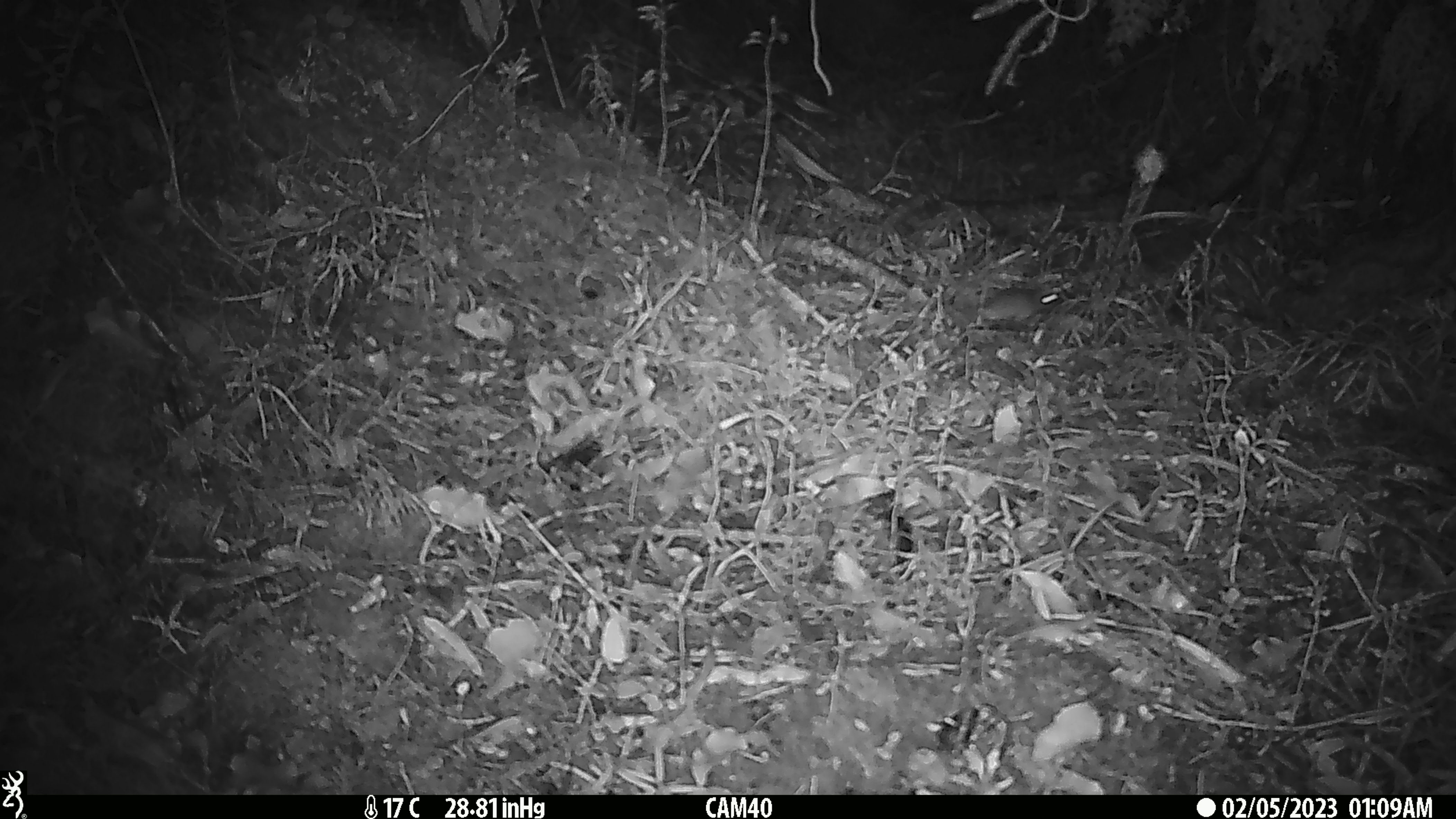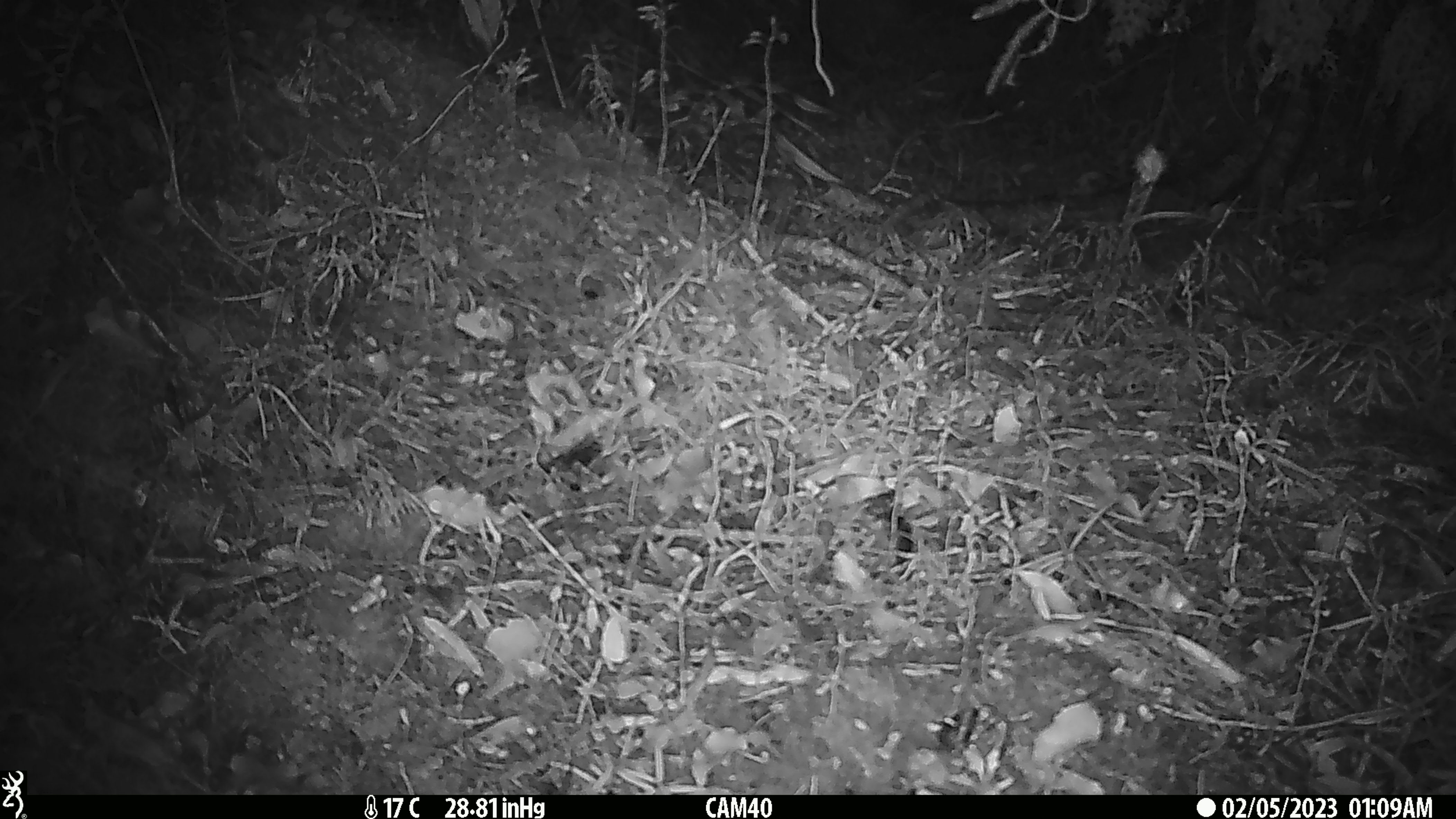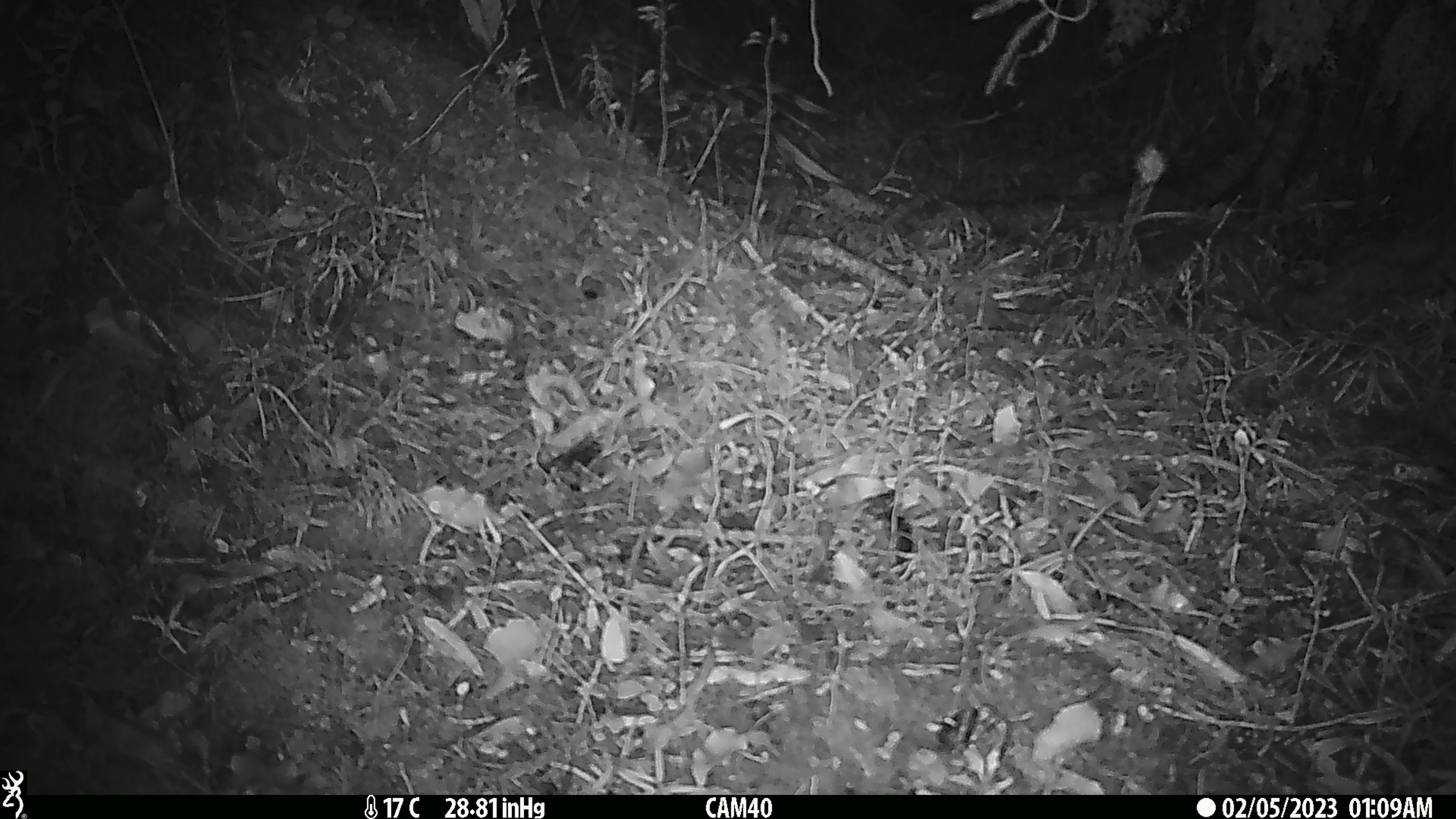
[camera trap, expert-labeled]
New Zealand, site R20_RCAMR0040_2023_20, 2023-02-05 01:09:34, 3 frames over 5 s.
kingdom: Animalia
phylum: Chordata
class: Mammalia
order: Rodentia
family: Muridae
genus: Mus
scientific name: Mus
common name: mouse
Mouse (Mus).